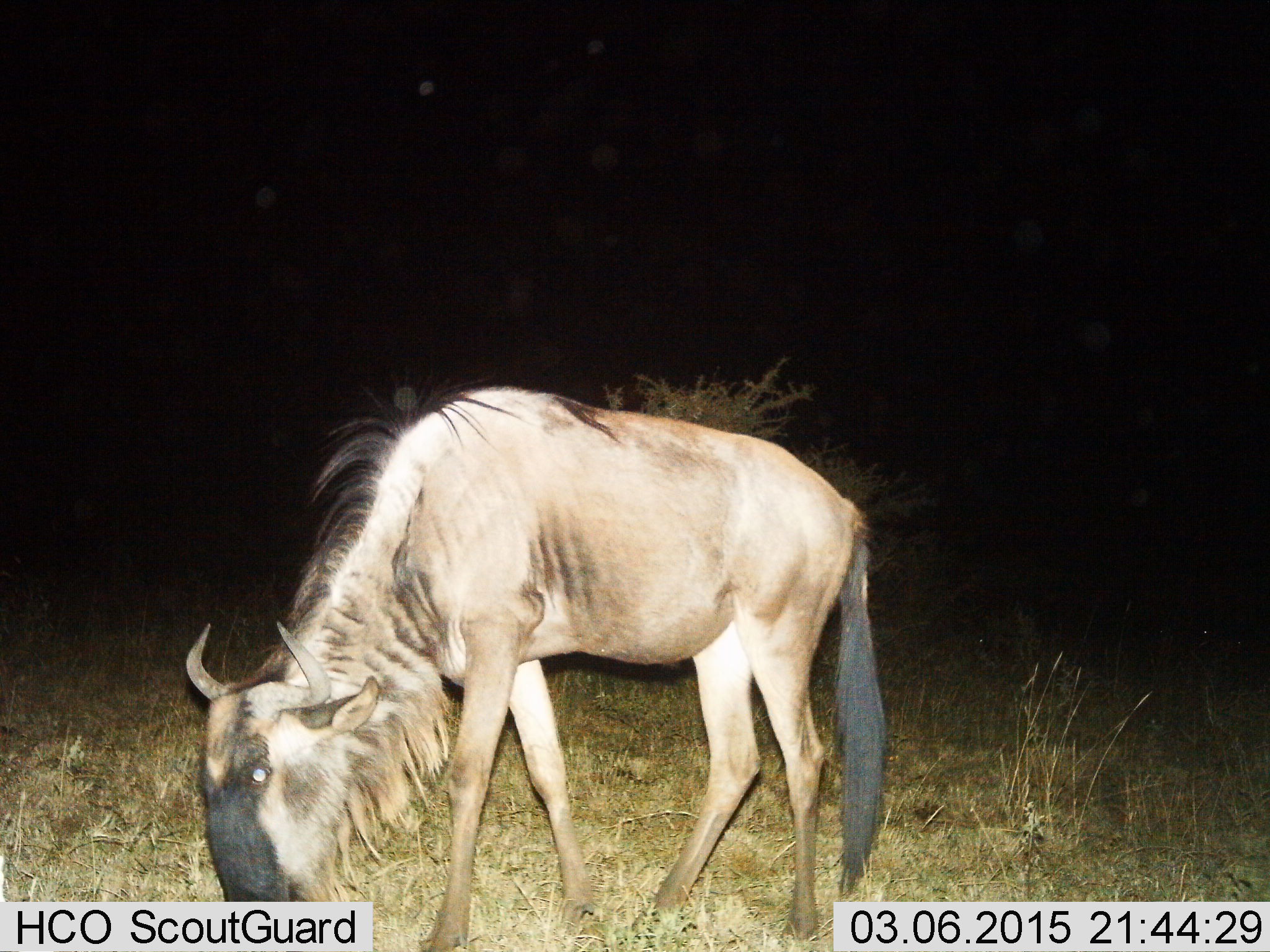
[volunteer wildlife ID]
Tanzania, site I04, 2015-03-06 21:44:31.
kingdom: Animalia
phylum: Chordata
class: Mammalia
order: Artiodactyla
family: Bovidae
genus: Connochaetes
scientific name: Connochaetes taurinus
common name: blue wildebeest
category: wildebeest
Wildebeest (blue wildebeest) (Connochaetes taurinus), count 1. Behavior (volunteer vote fractions): standing 10%, resting 0%, moving 0%, interacting 0%. Young present (vote fraction): 0%. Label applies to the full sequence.